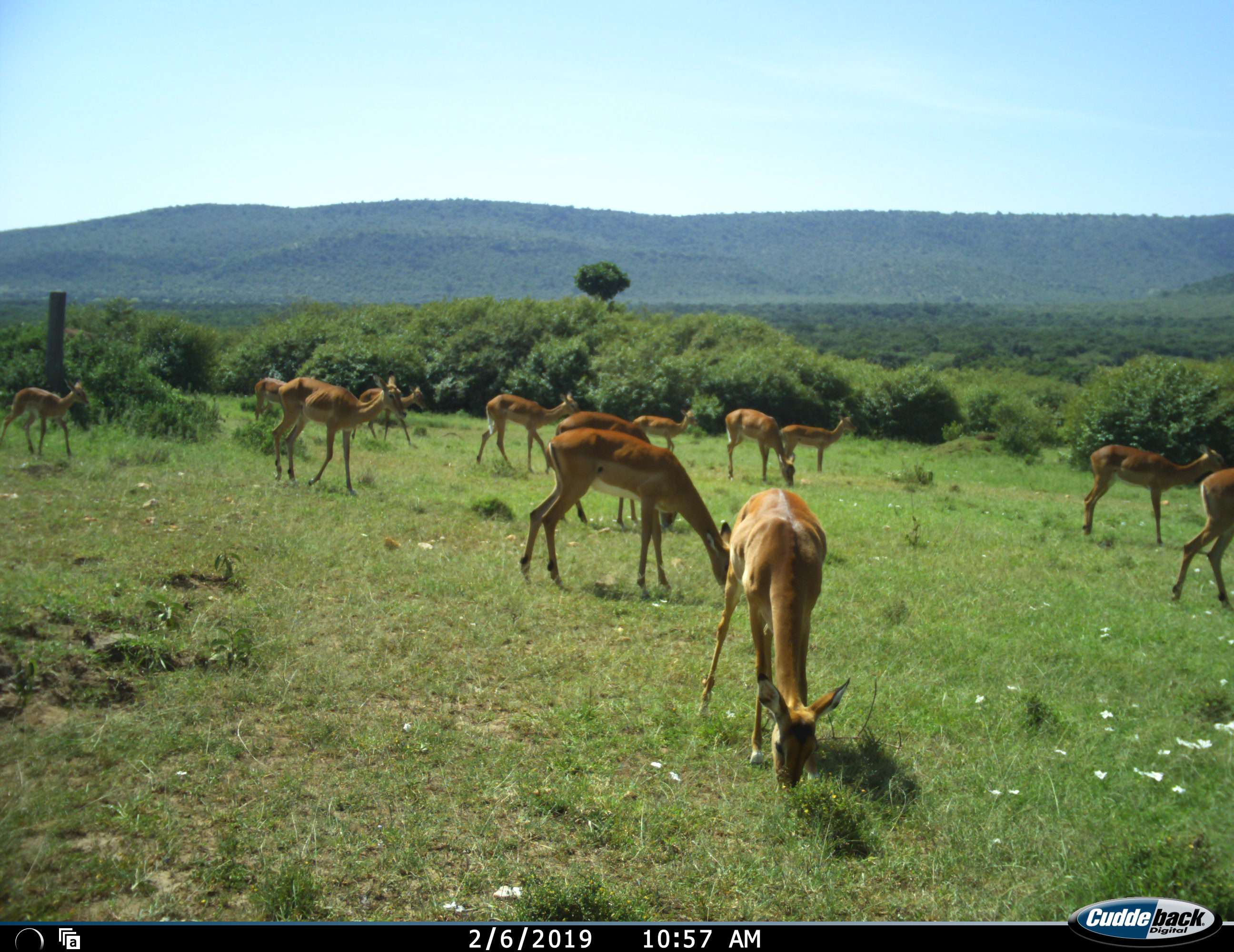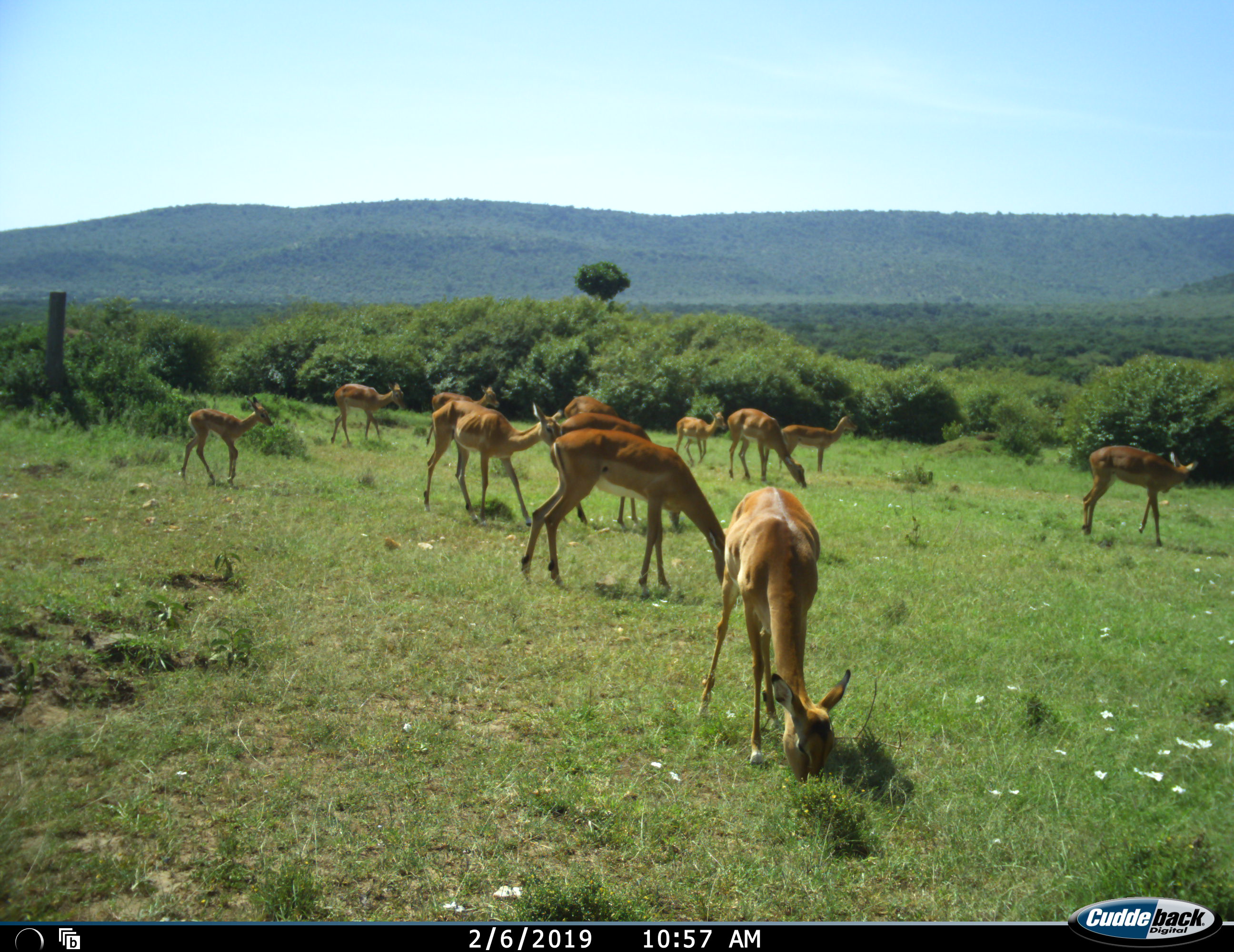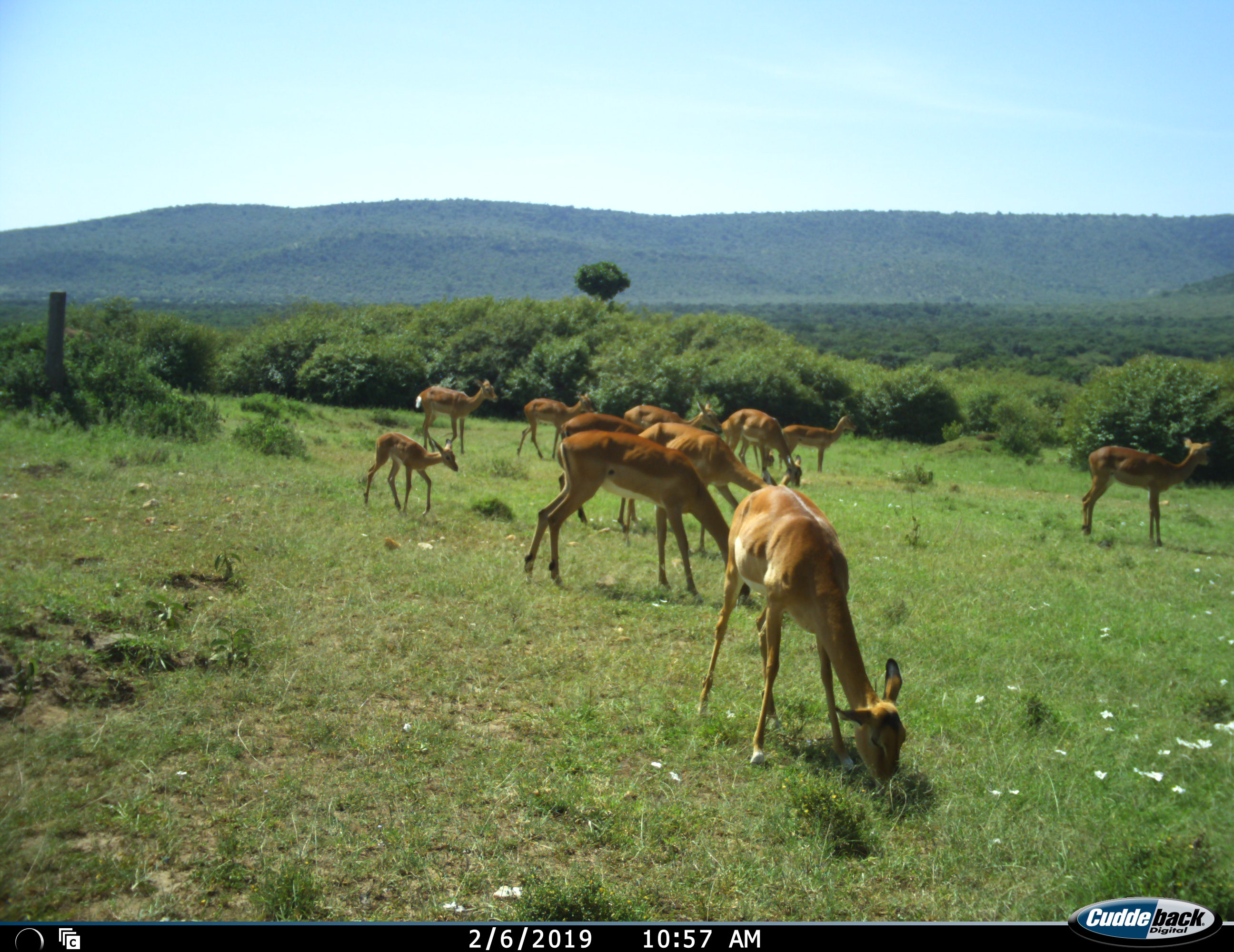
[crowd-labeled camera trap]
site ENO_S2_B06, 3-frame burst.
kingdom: Animalia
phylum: Chordata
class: Mammalia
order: Artiodactyla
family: Bovidae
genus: Aepyceros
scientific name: Aepyceros melampus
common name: impala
Impala (Aepyceros melampus), count 11-50. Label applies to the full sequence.